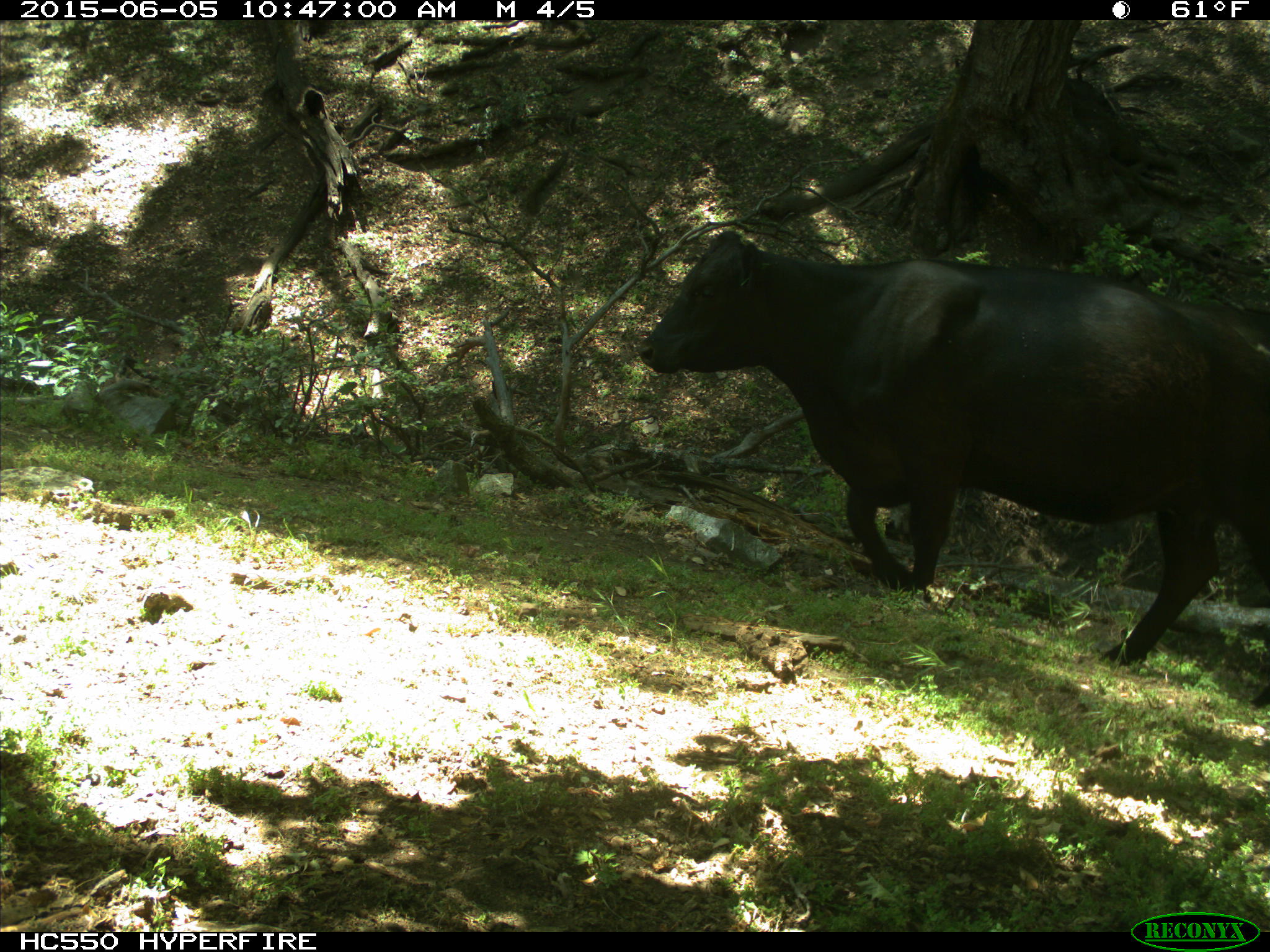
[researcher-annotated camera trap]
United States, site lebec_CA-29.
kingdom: Animalia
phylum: Chordata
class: Mammalia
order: Artiodactyla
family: Bovidae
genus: Bos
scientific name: Bos taurus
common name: domestic cow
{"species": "Bos taurus (domestic cow)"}